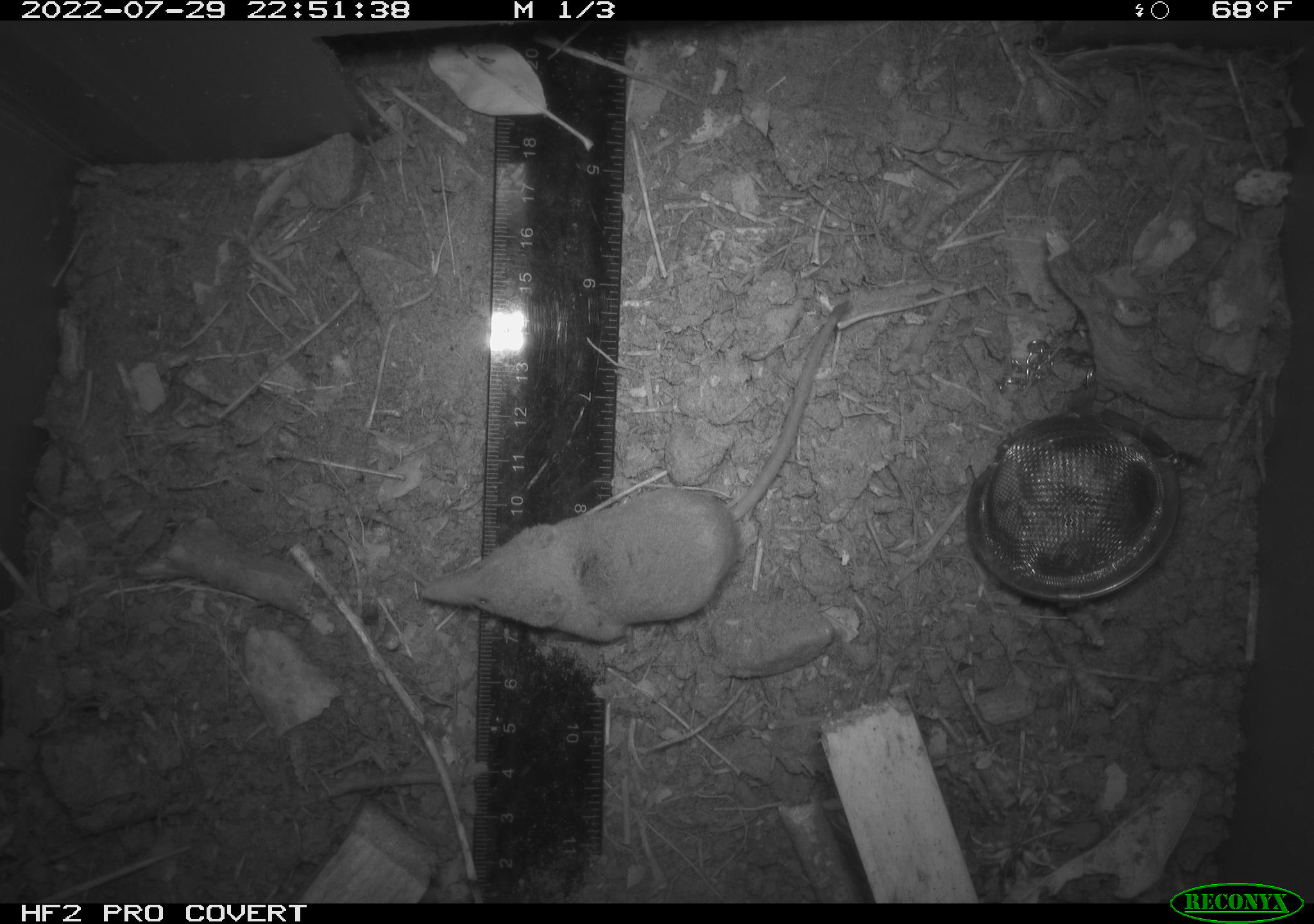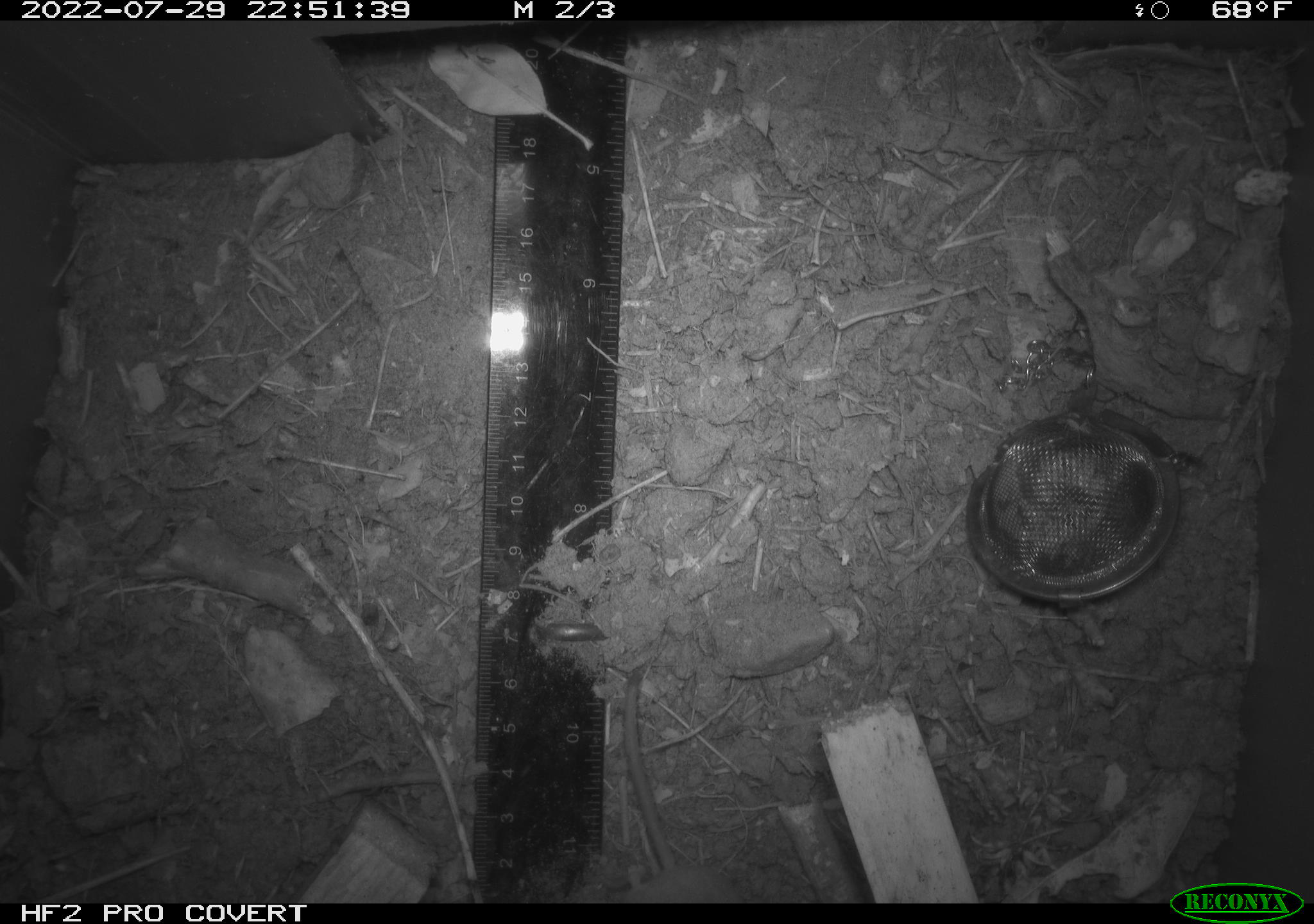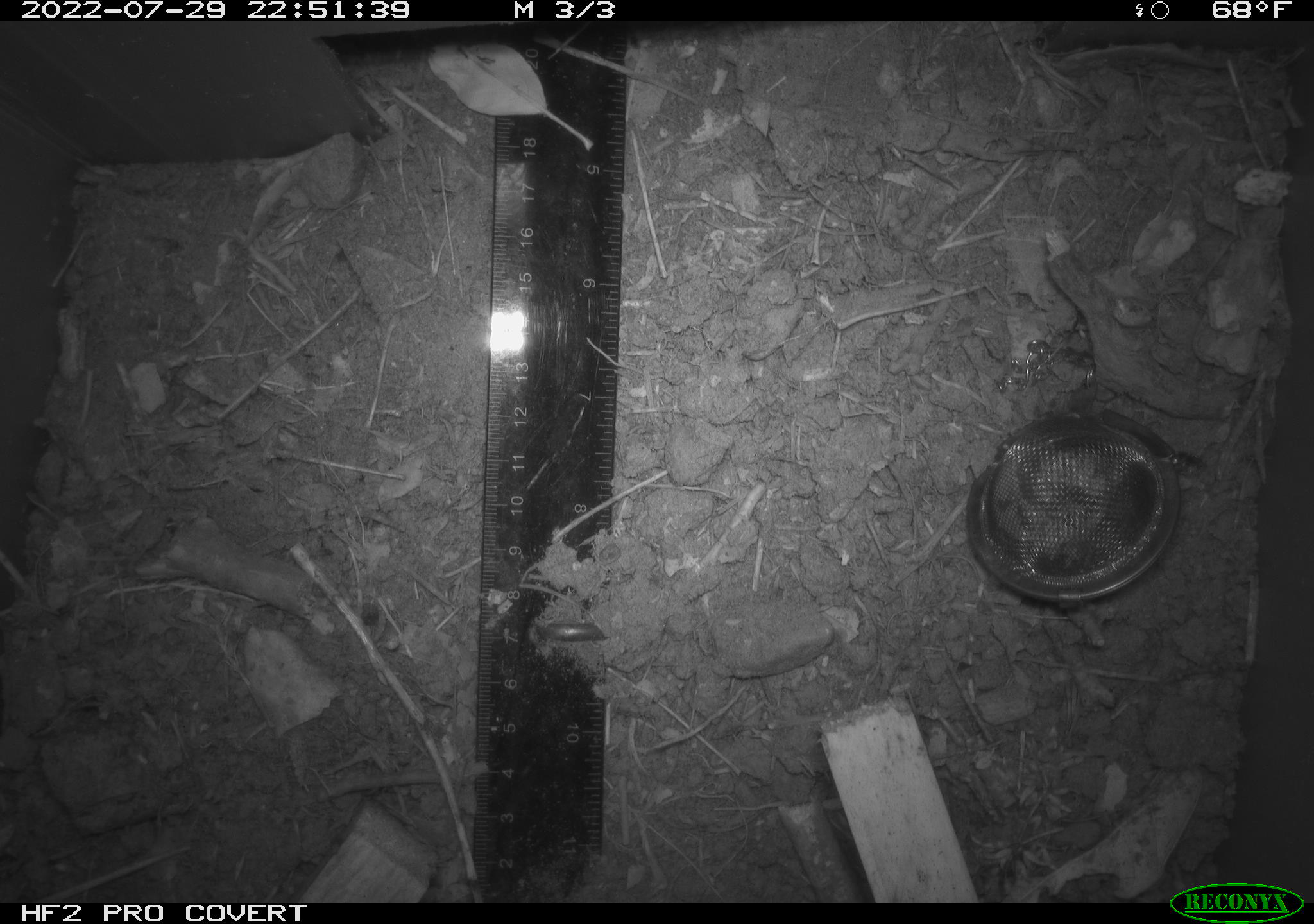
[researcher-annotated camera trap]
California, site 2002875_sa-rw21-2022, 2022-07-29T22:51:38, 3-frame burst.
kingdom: Animalia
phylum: Chordata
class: Mammalia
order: Eulipotyphla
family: Soricidae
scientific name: Soricidae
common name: shrews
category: soricidae family